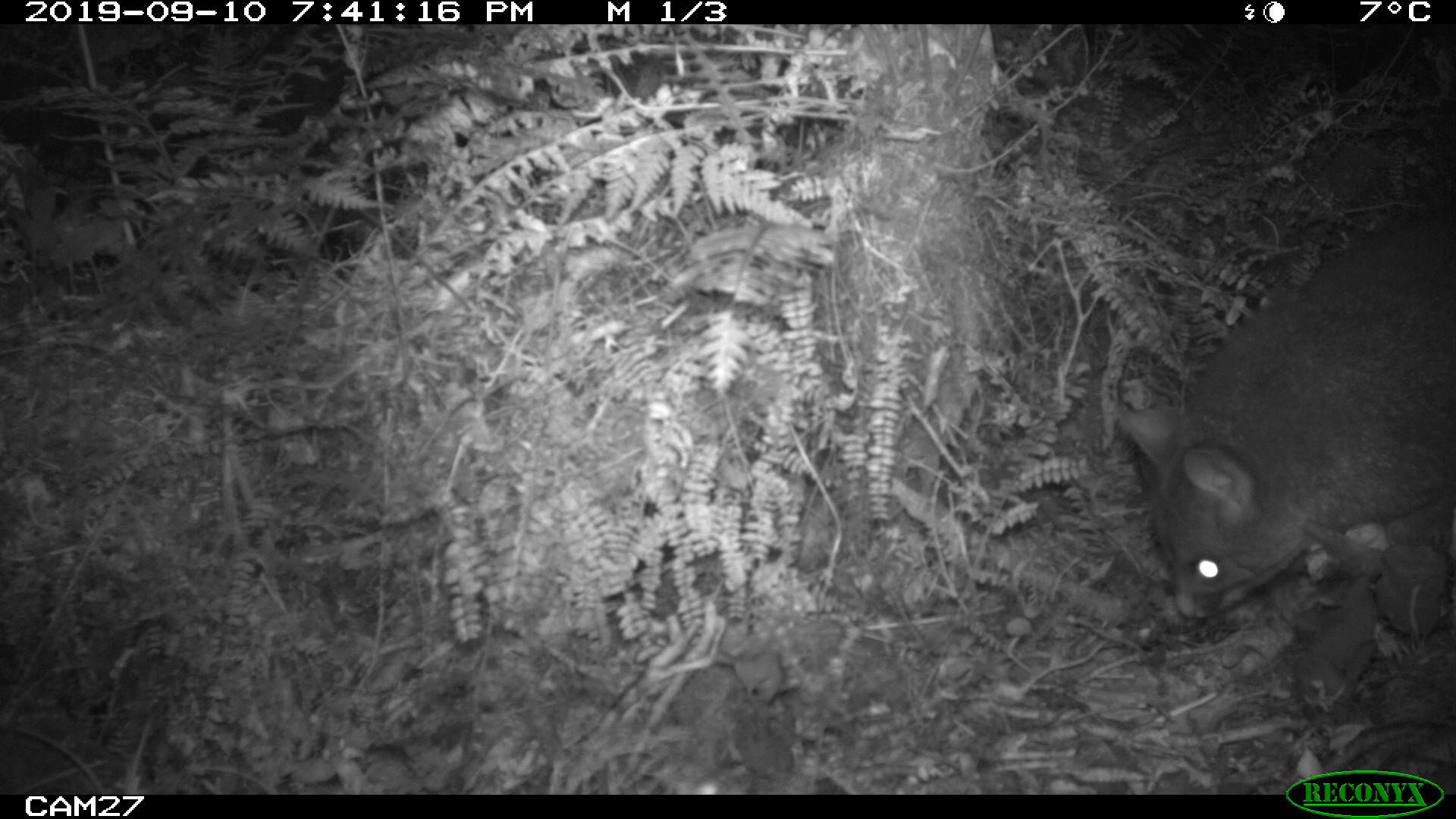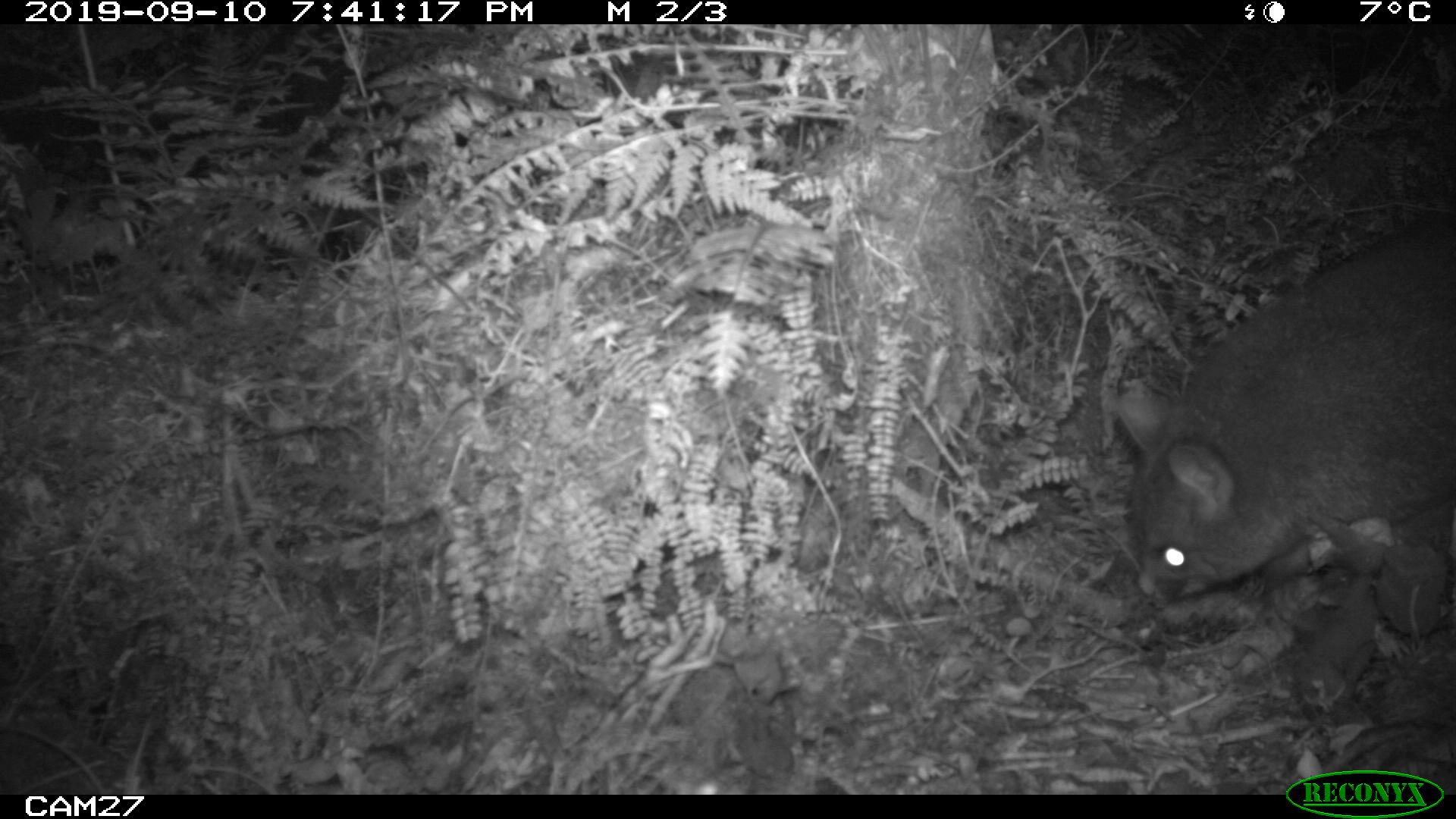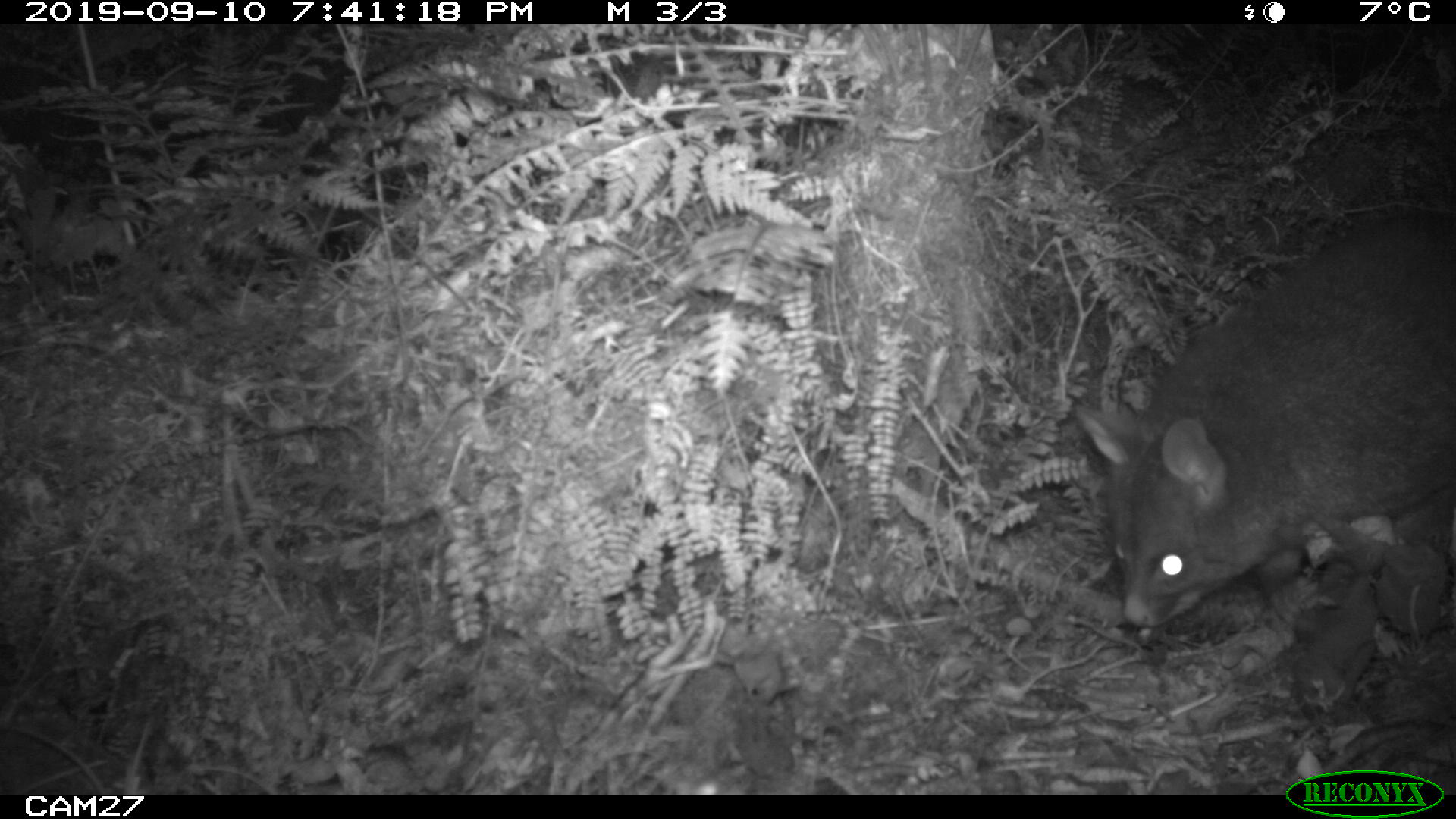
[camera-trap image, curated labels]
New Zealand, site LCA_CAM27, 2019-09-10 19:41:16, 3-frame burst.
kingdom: Animalia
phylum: Chordata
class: Mammalia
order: Diprotodontia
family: Phalangeridae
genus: Trichosurus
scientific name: Trichosurus vulpecula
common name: common brushtail possum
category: possum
Possum (common brushtail possum) (Trichosurus vulpecula).